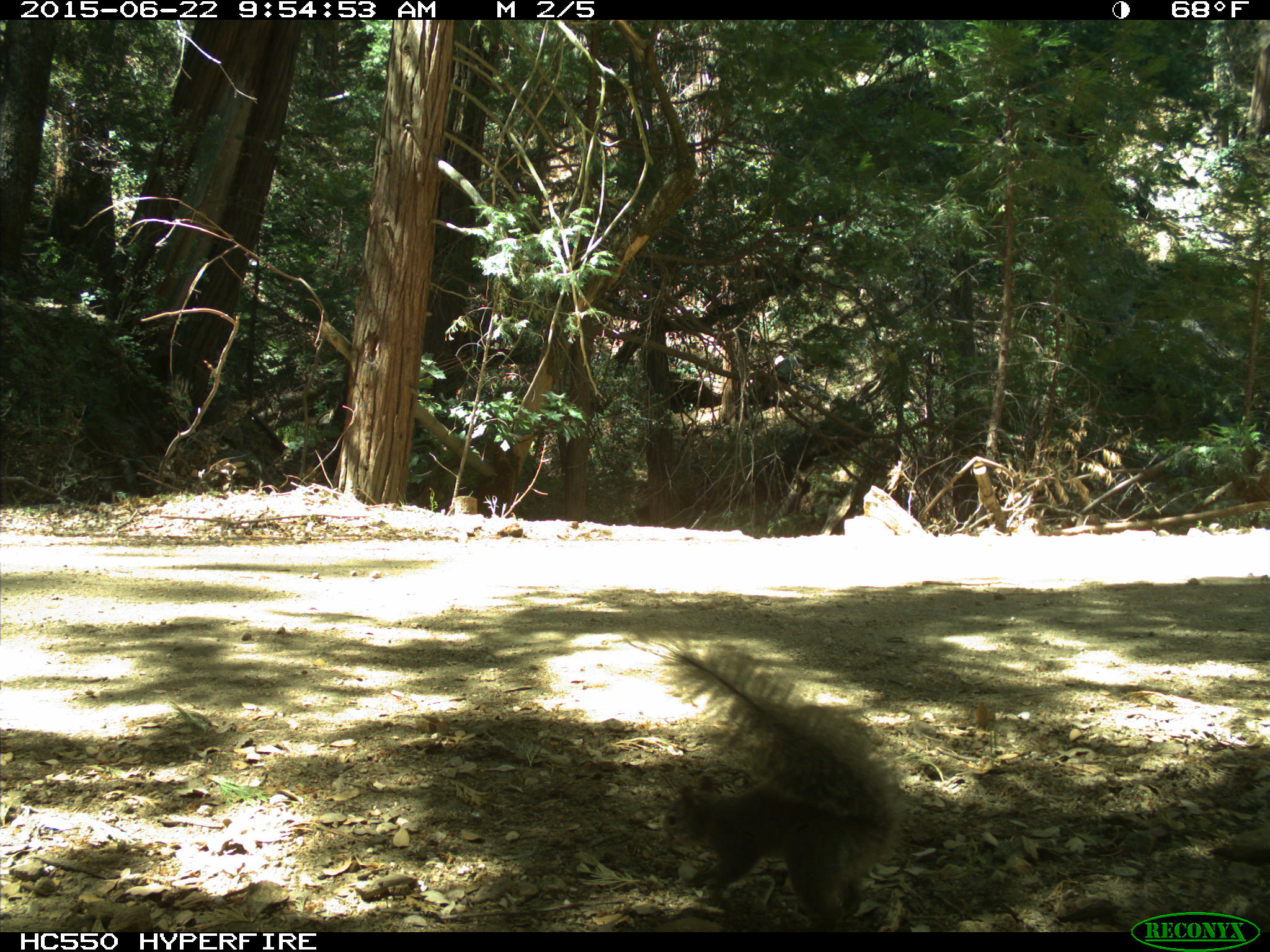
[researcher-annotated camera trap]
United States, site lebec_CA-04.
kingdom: Animalia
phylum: Chordata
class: Mammalia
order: Rodentia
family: Sciuridae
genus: Sciurus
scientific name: Sciurus carolinensis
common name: eastern gray squirrel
Sciurus carolinensis (eastern gray squirrel).